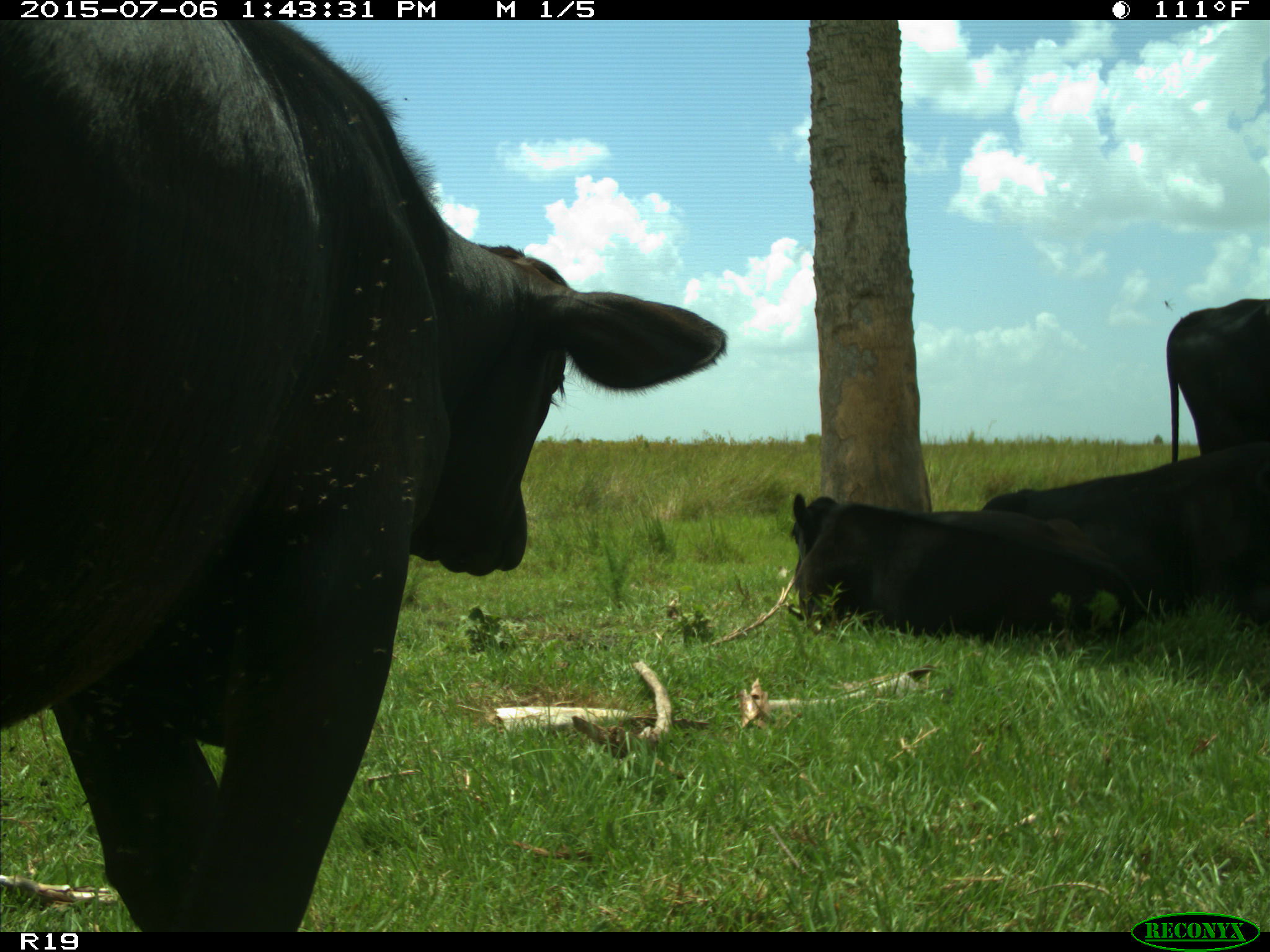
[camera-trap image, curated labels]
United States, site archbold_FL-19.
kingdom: Animalia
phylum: Chordata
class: Mammalia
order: Artiodactyla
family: Bovidae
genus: Bos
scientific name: Bos taurus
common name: domestic cow